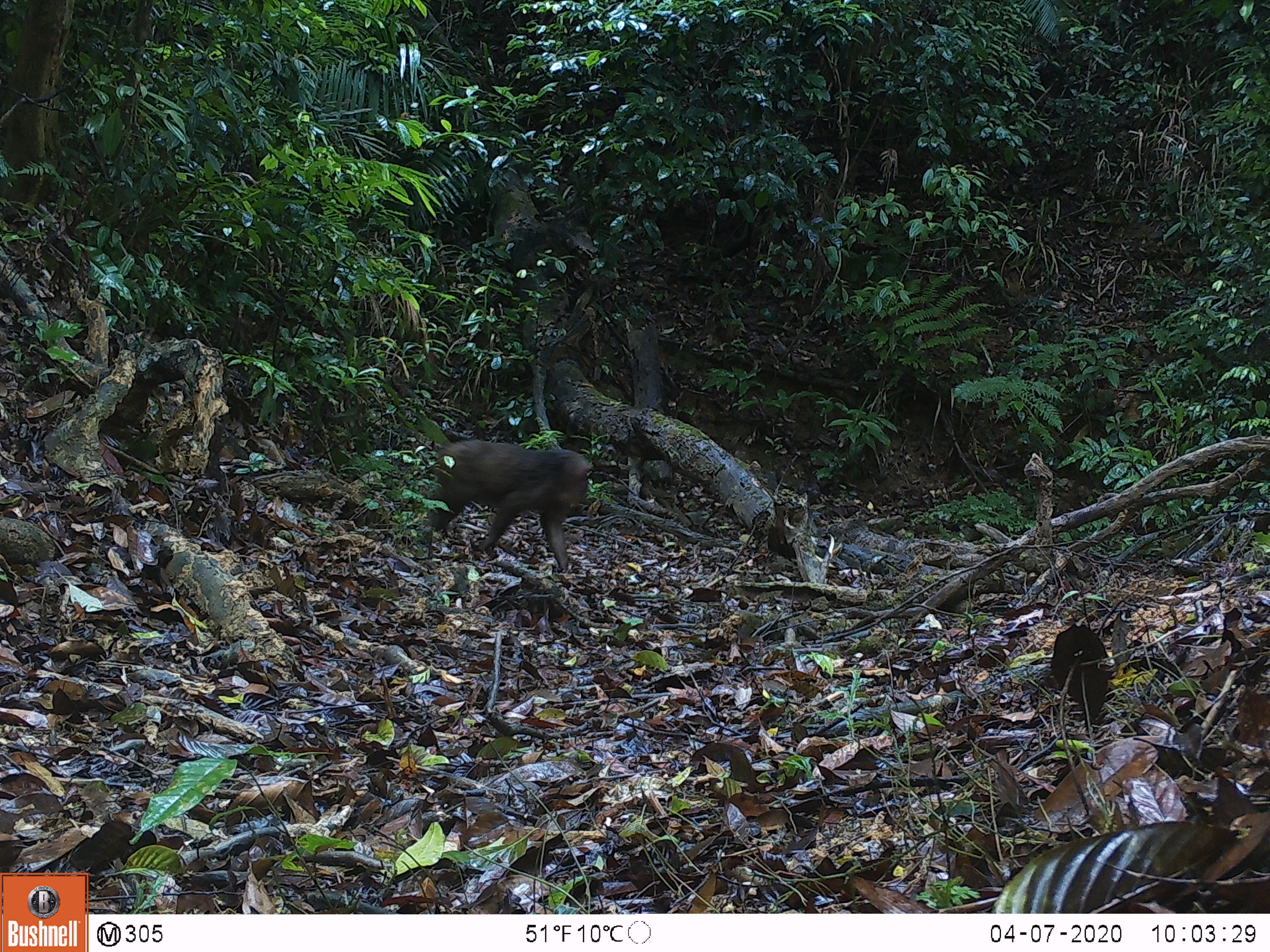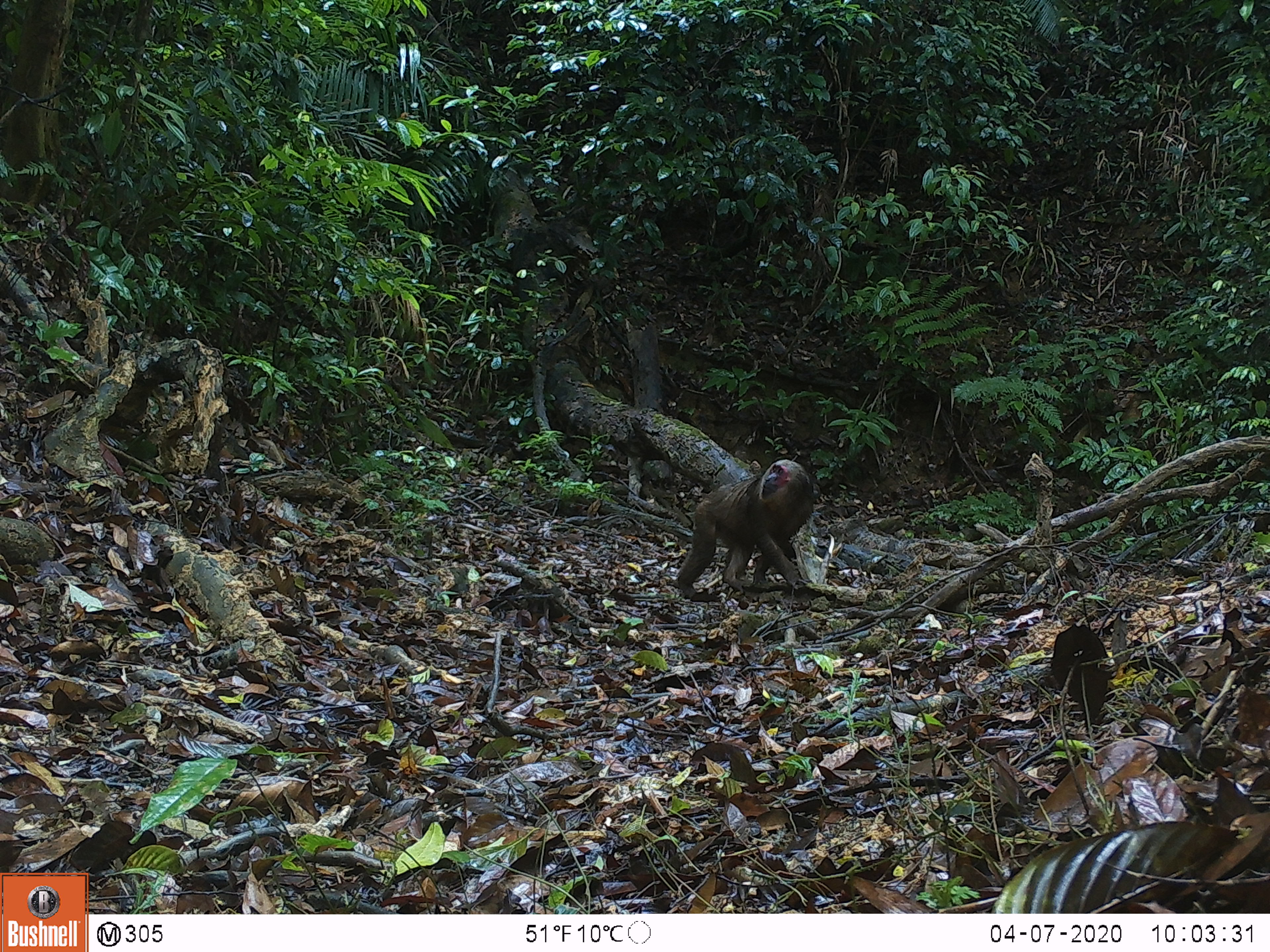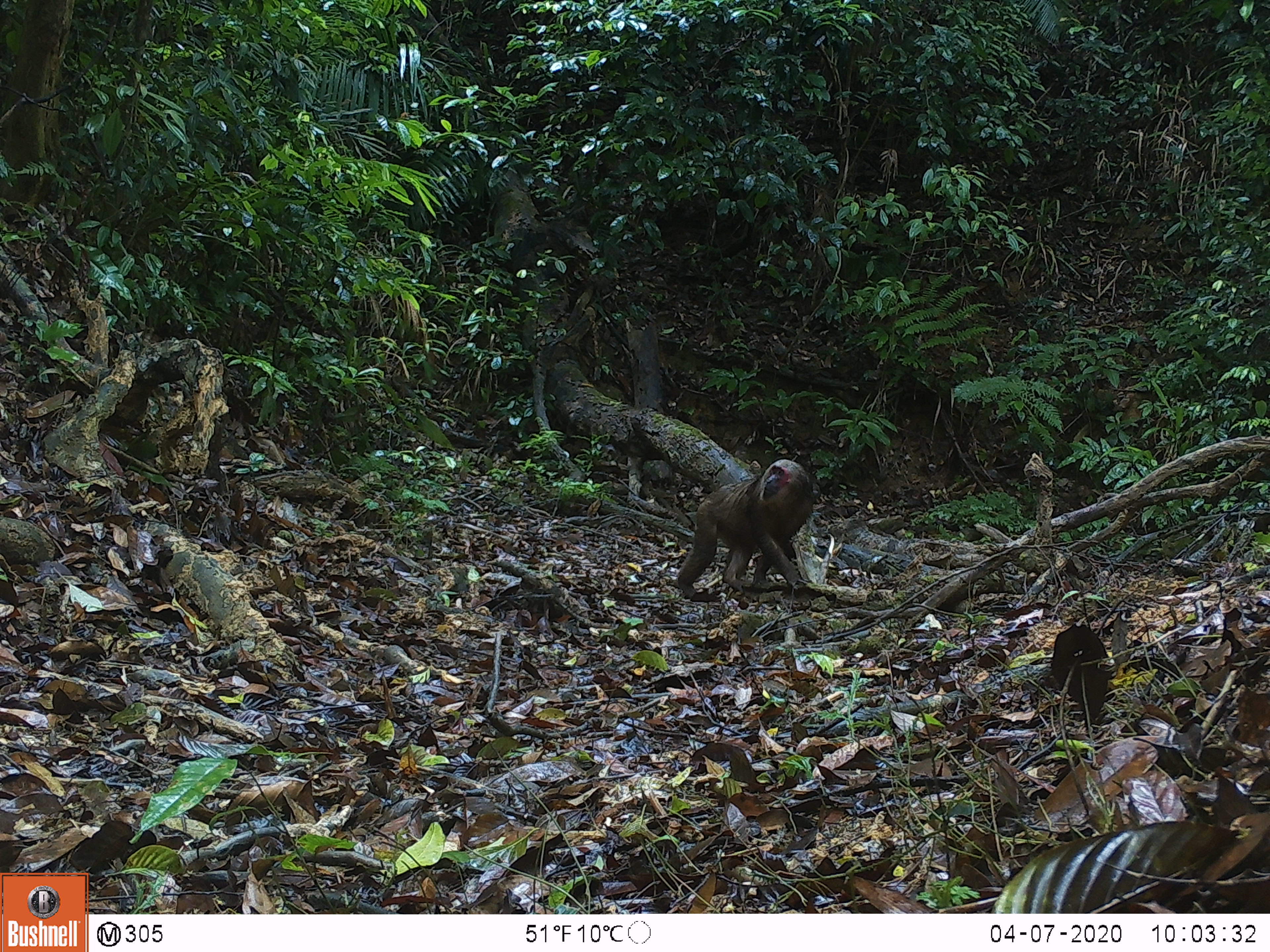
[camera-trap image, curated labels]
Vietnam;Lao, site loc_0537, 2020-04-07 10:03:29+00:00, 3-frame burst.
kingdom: Animalia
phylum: Chordata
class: Mammalia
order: Primates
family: Cercopithecidae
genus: Macaca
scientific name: Macaca arctoides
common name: stump-tailed macaque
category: stump tailed macaque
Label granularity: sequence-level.